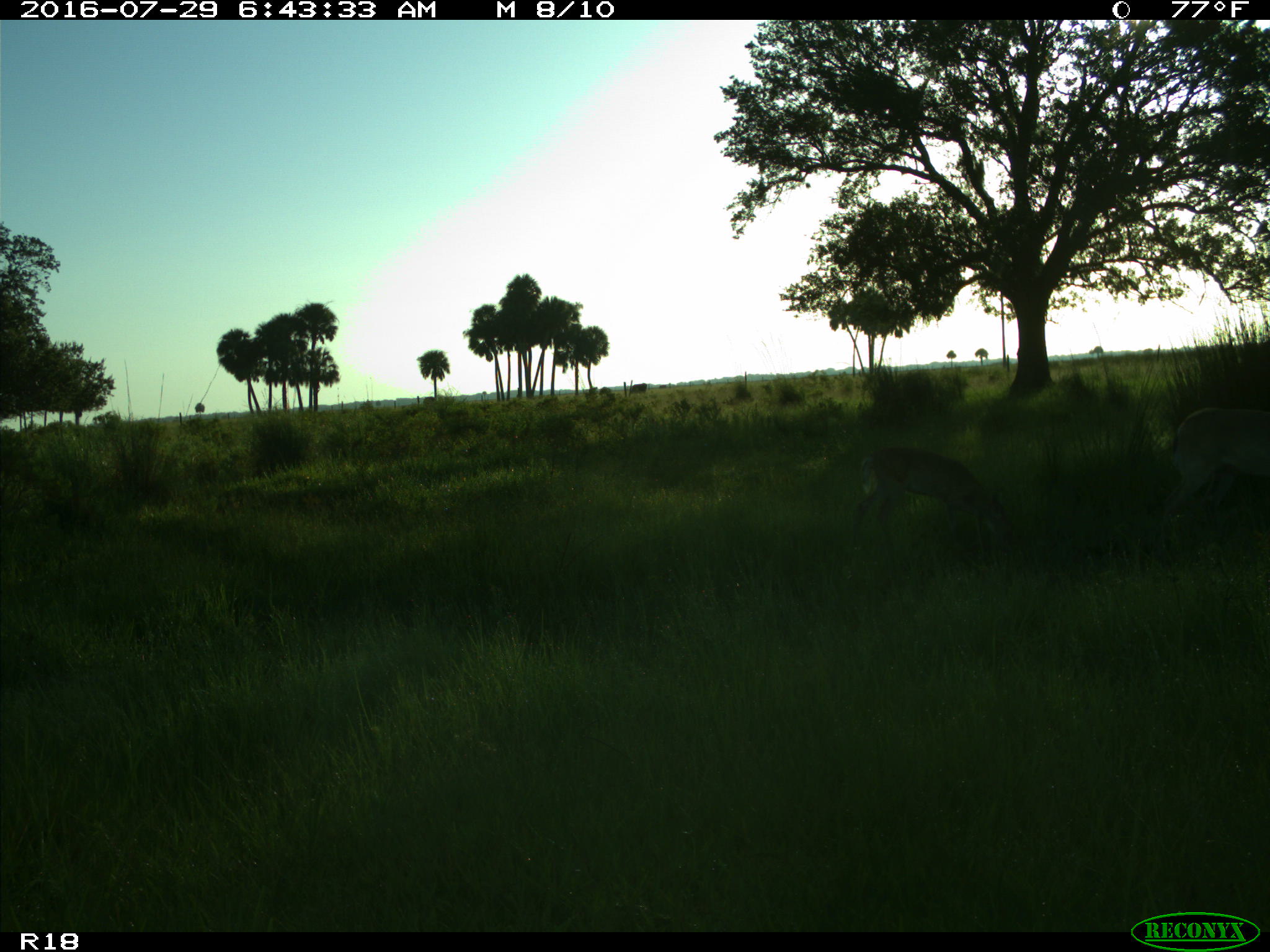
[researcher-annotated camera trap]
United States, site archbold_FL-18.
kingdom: Animalia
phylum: Chordata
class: Mammalia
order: Artiodactyla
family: Cervidae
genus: Odocoileus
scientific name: Odocoileus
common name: deer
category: unidentified deer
Unidentified deer (deer) (Odocoileus).